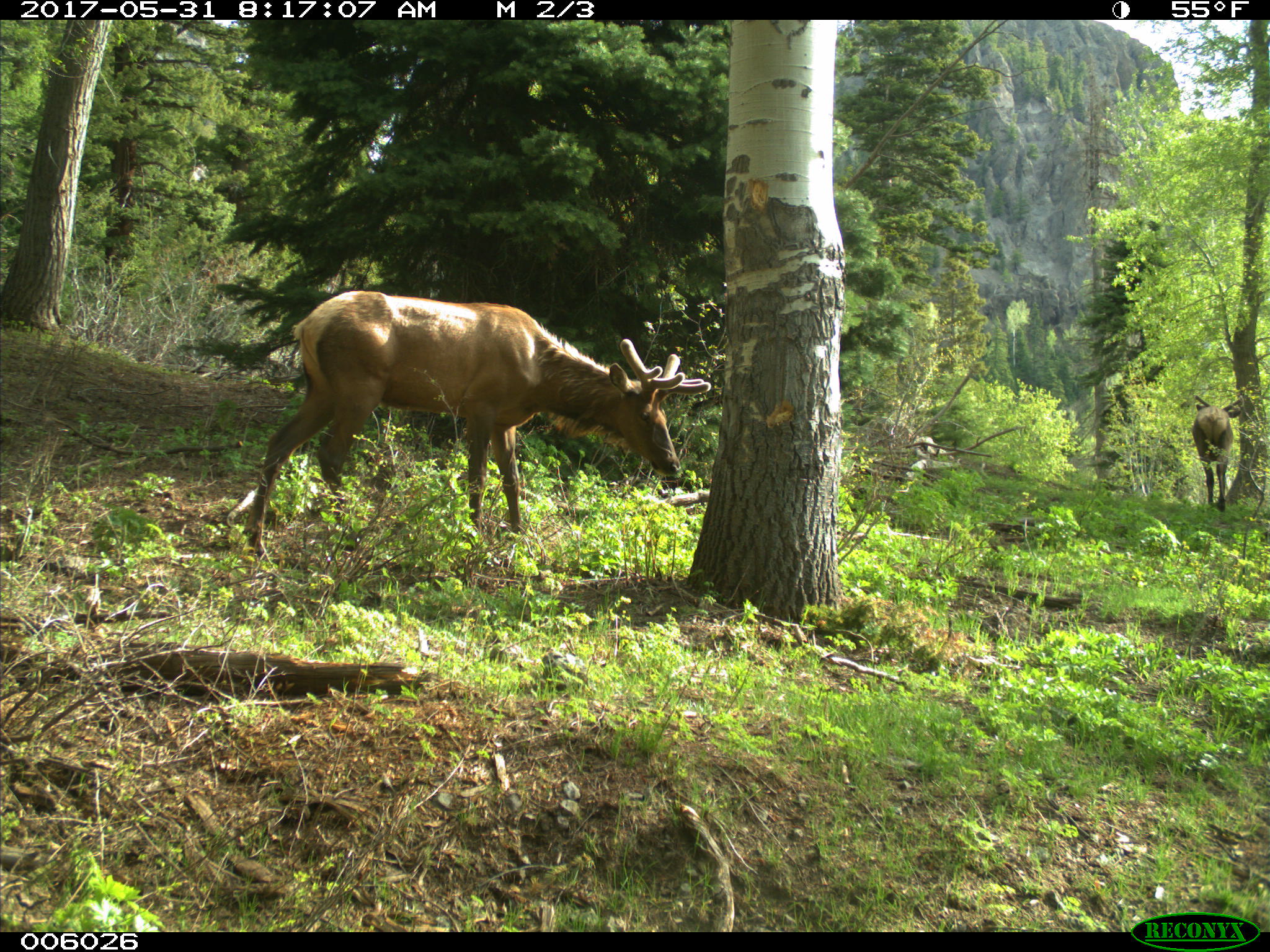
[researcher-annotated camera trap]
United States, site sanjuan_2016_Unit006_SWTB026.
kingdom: Animalia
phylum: Chordata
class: Mammalia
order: Artiodactyla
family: Cervidae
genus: Cervus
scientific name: Cervus elaphus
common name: red deer